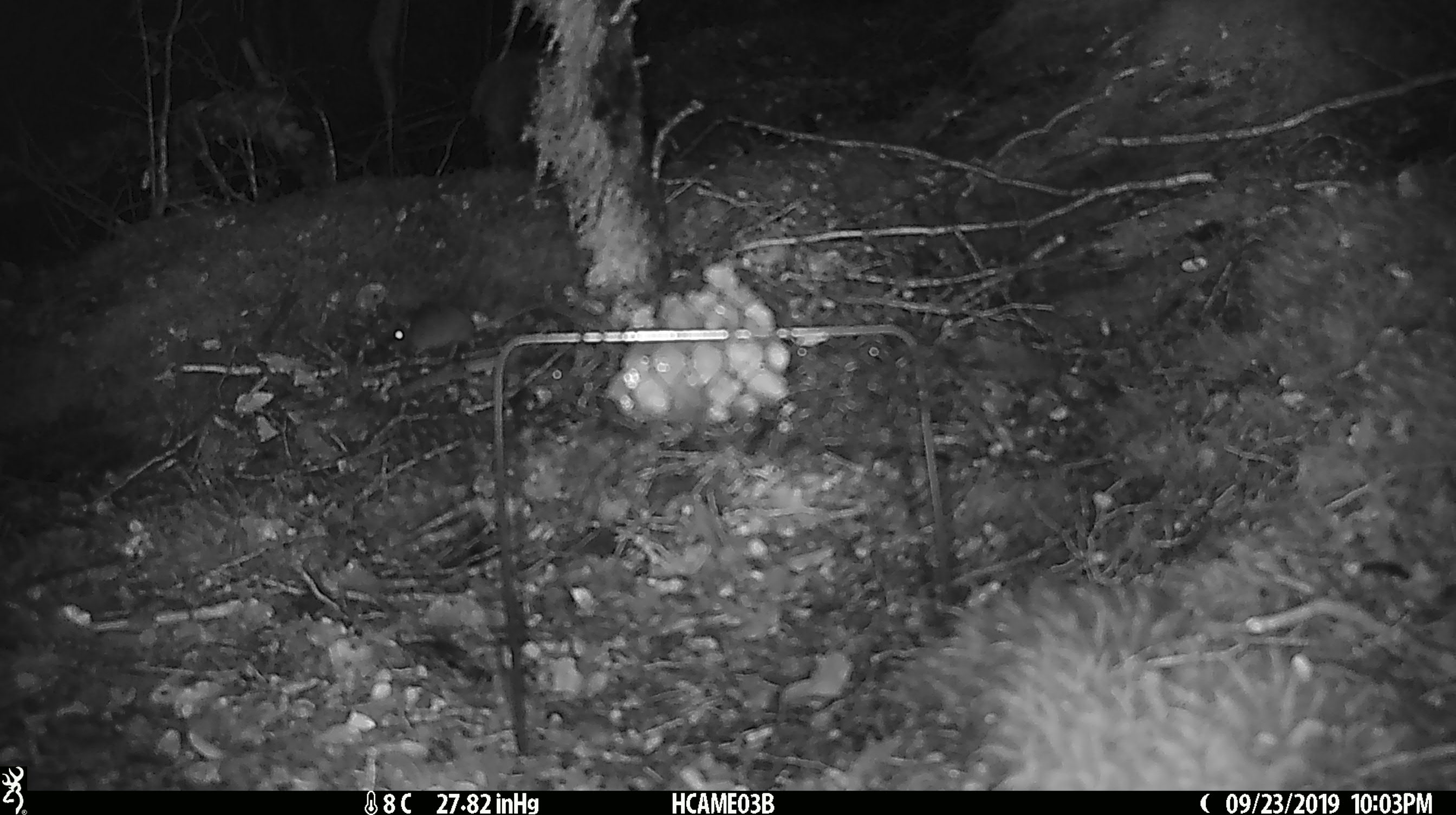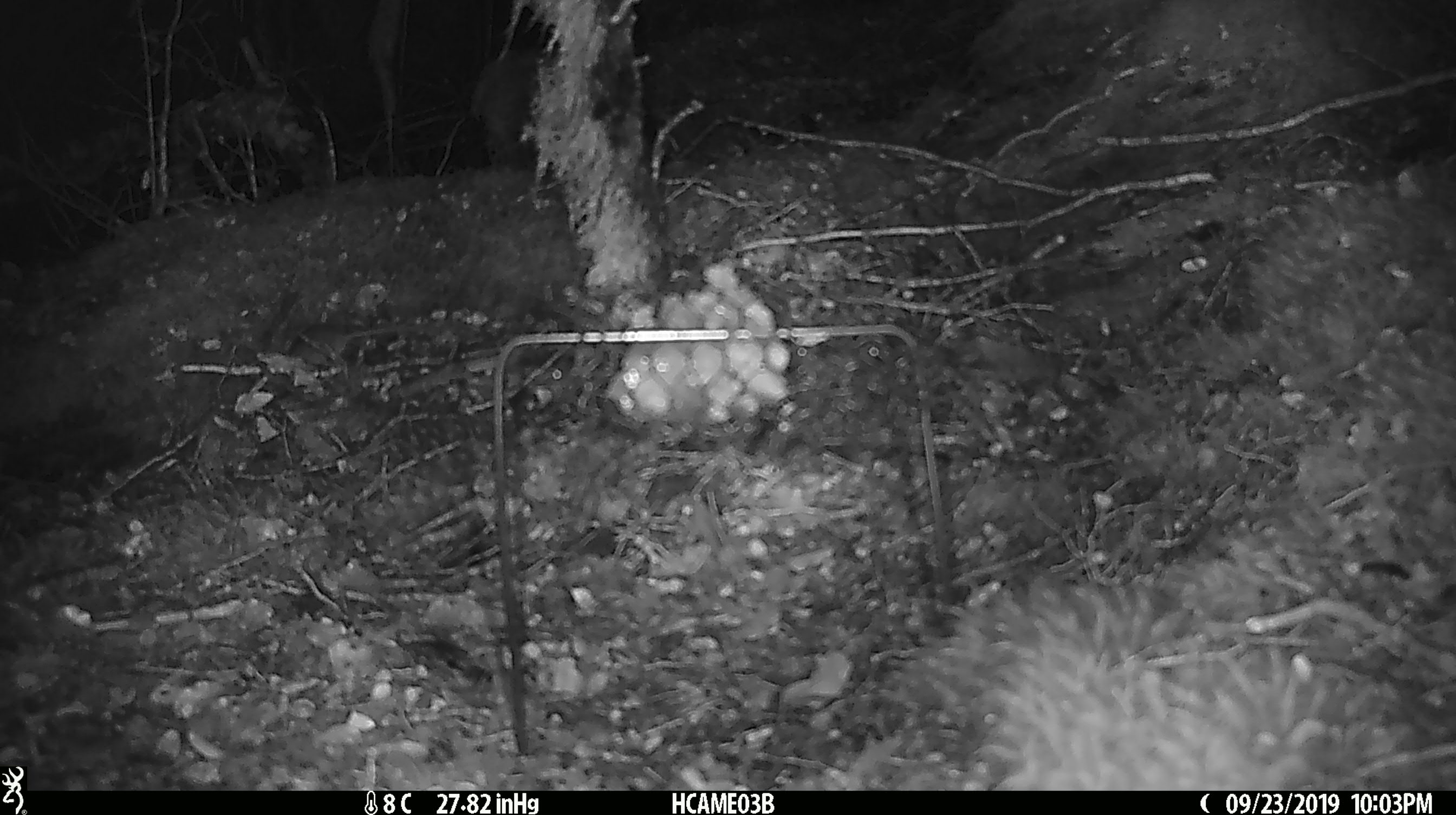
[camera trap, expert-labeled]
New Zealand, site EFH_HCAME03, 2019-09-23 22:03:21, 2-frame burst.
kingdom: Animalia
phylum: Chordata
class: Mammalia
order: Rodentia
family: Muridae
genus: Mus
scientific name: Mus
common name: mouse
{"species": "mouse (Mus)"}